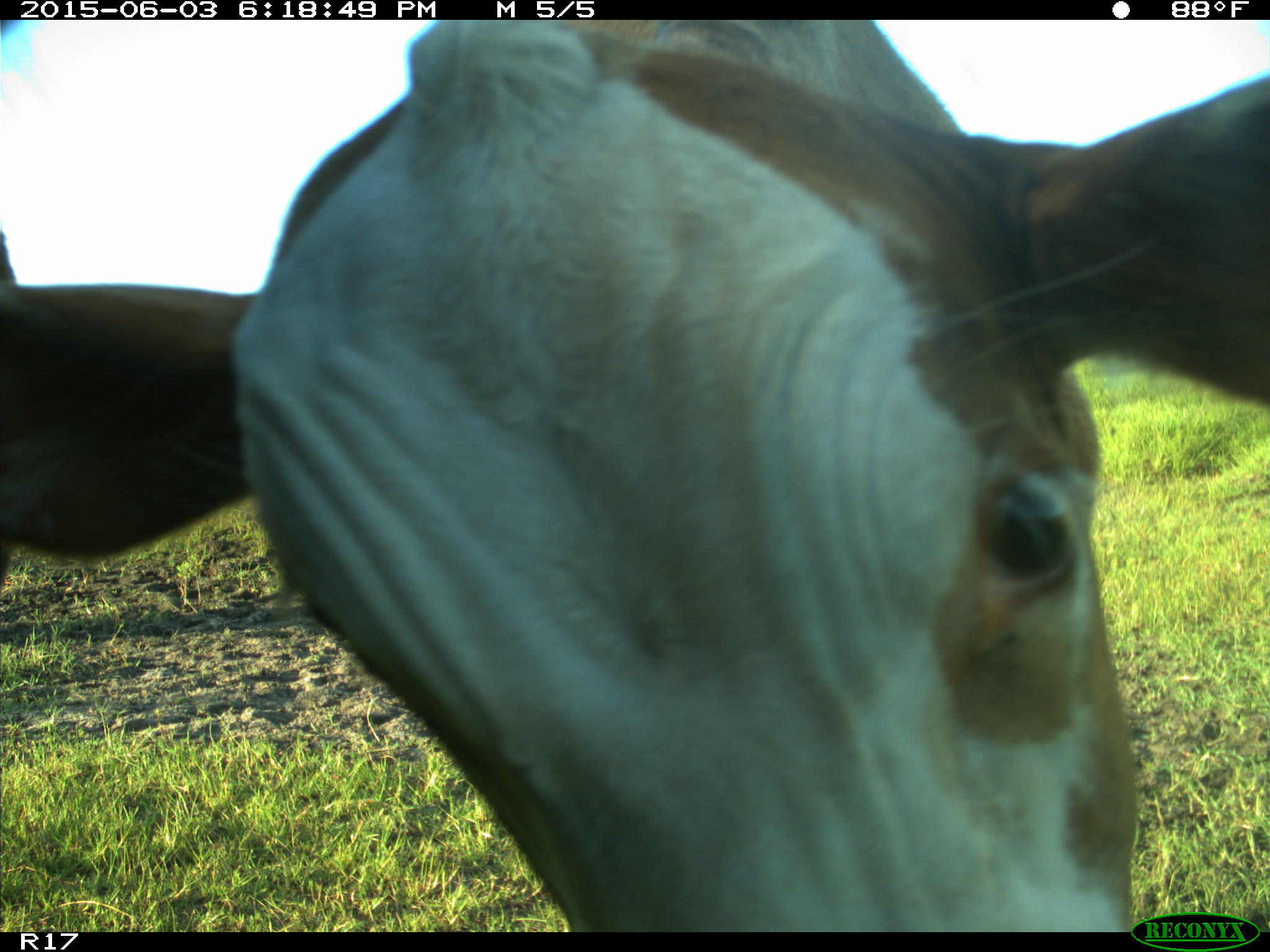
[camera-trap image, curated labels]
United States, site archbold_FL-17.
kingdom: Animalia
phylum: Chordata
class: Mammalia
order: Artiodactyla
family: Bovidae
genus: Bos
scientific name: Bos taurus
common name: domestic cow